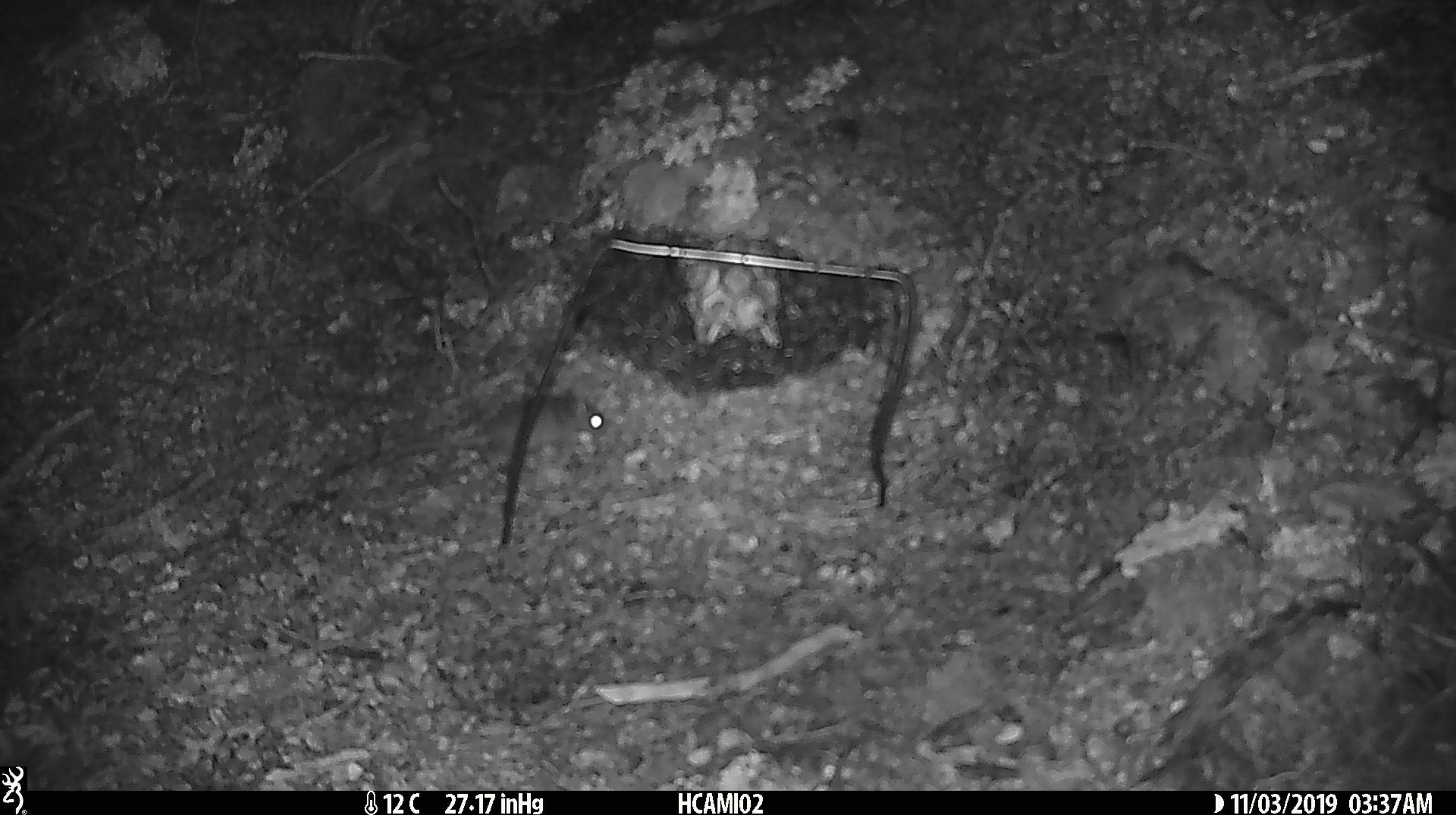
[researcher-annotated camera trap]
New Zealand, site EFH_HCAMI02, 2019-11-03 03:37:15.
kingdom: Animalia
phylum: Chordata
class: Mammalia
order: Rodentia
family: Muridae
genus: Mus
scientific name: Mus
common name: mouse